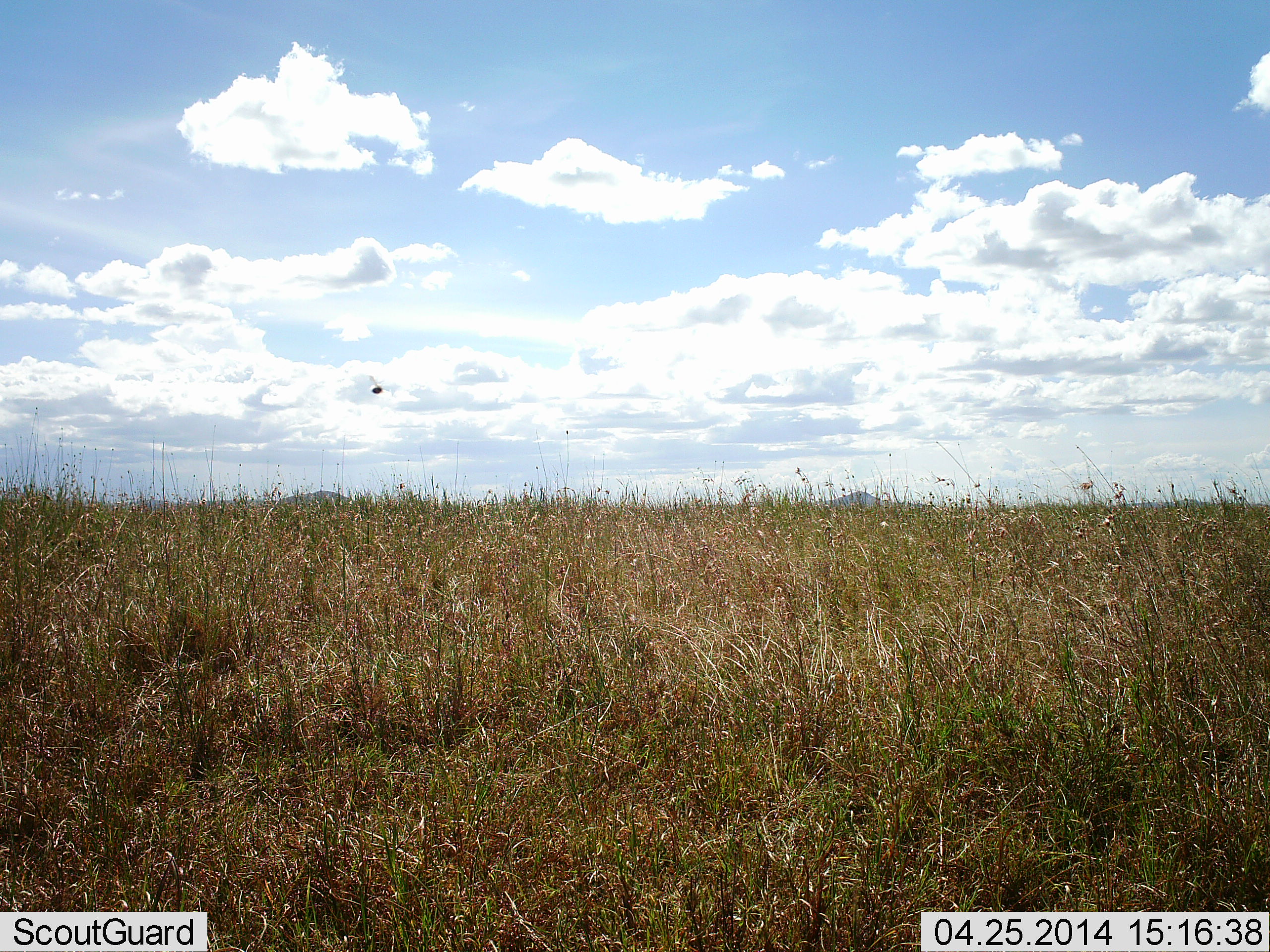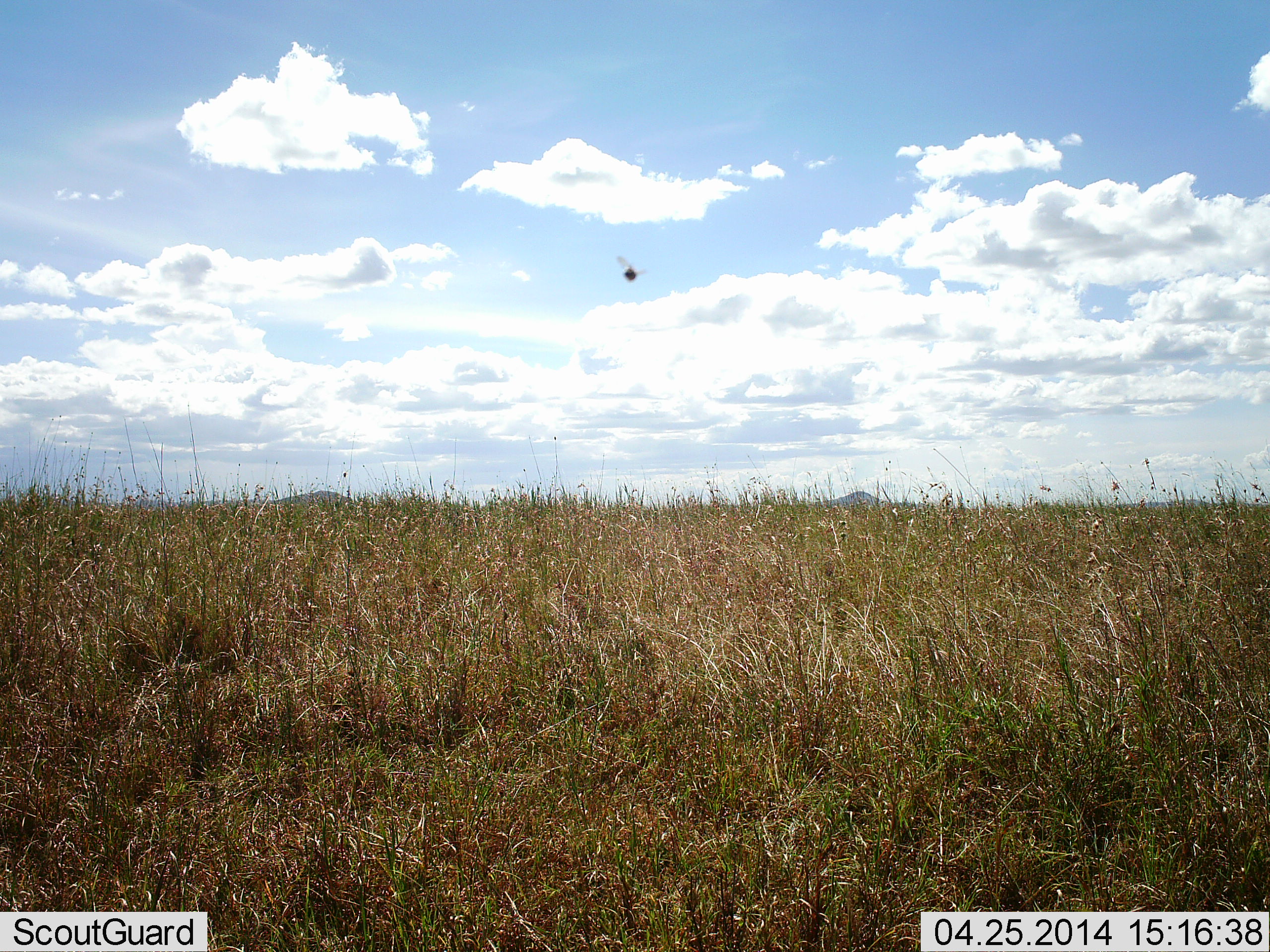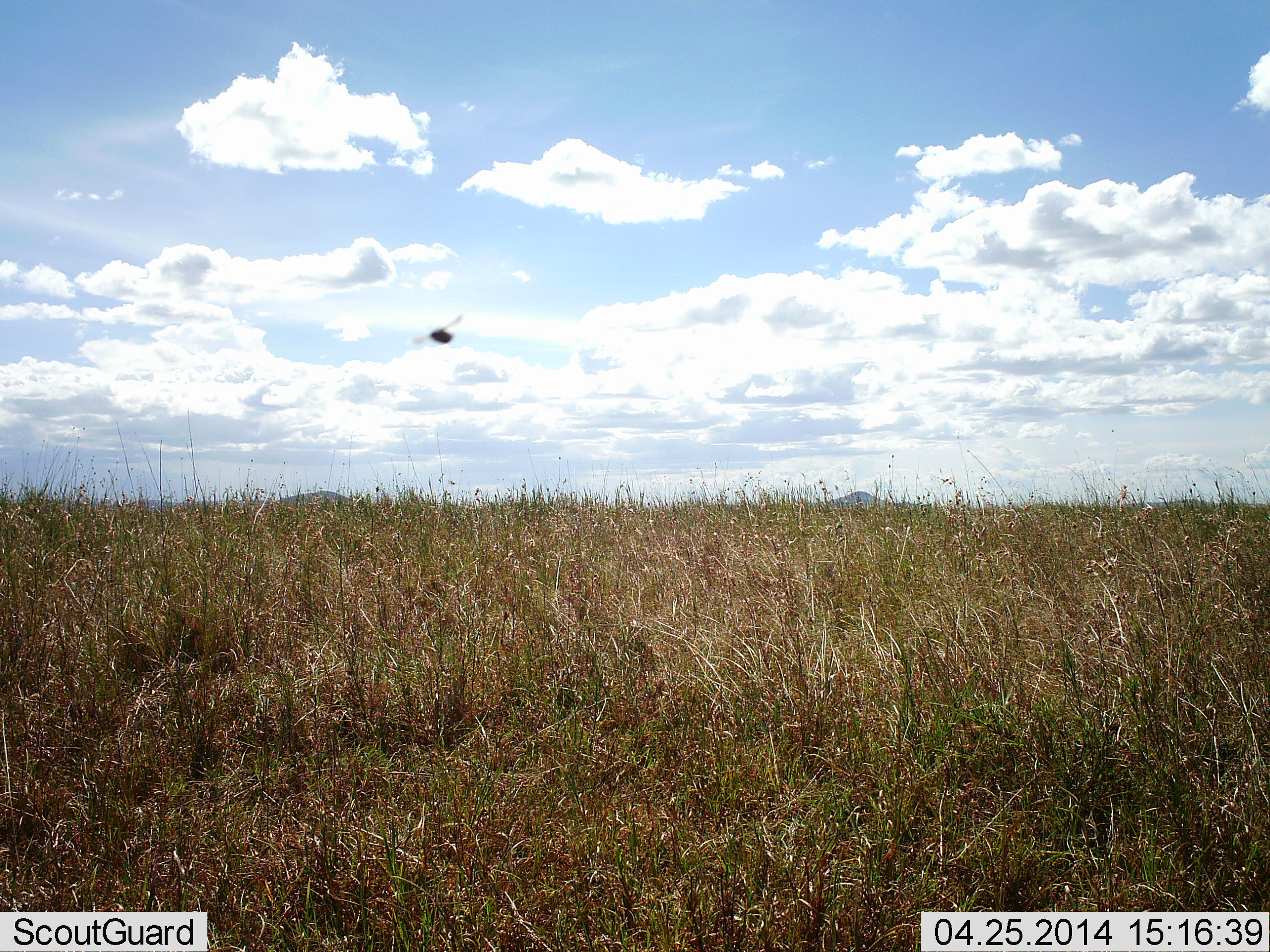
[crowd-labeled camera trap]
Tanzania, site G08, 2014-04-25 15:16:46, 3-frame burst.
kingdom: Animalia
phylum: Arthropoda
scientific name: Arthropoda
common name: arthropods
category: insectspider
Insectspider (arthropods) (Arthropoda), count 1. Behavior (volunteer vote fractions): standing 0%, resting 0%, moving 100%, interacting 0%. Young present (vote fraction): 0%. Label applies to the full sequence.